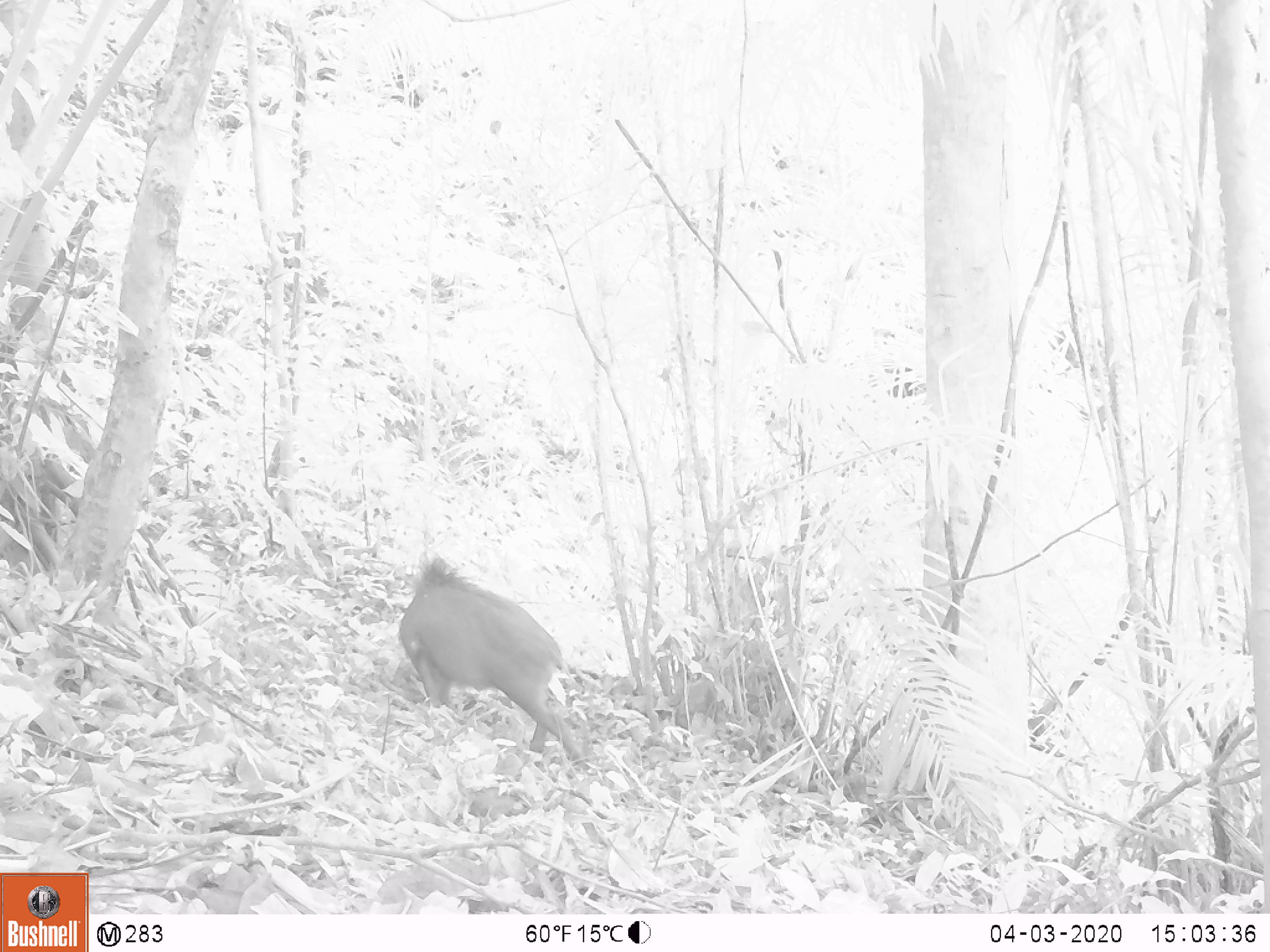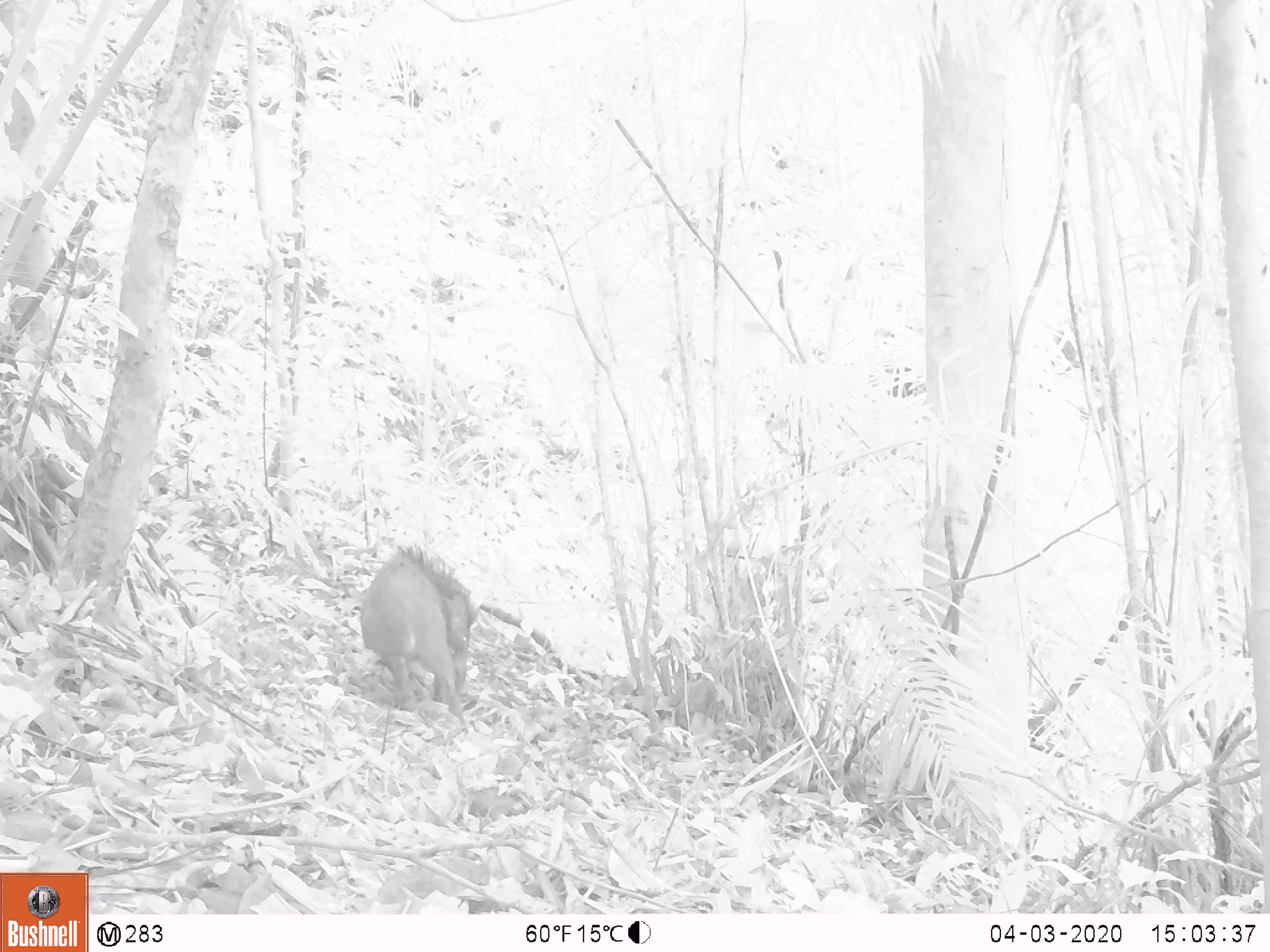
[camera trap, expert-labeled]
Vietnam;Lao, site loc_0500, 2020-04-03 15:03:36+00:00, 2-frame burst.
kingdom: Animalia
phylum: Chordata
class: Mammalia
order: Artiodactyla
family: Suidae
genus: Sus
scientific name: Sus scrofa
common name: eurasian wild pig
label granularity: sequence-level